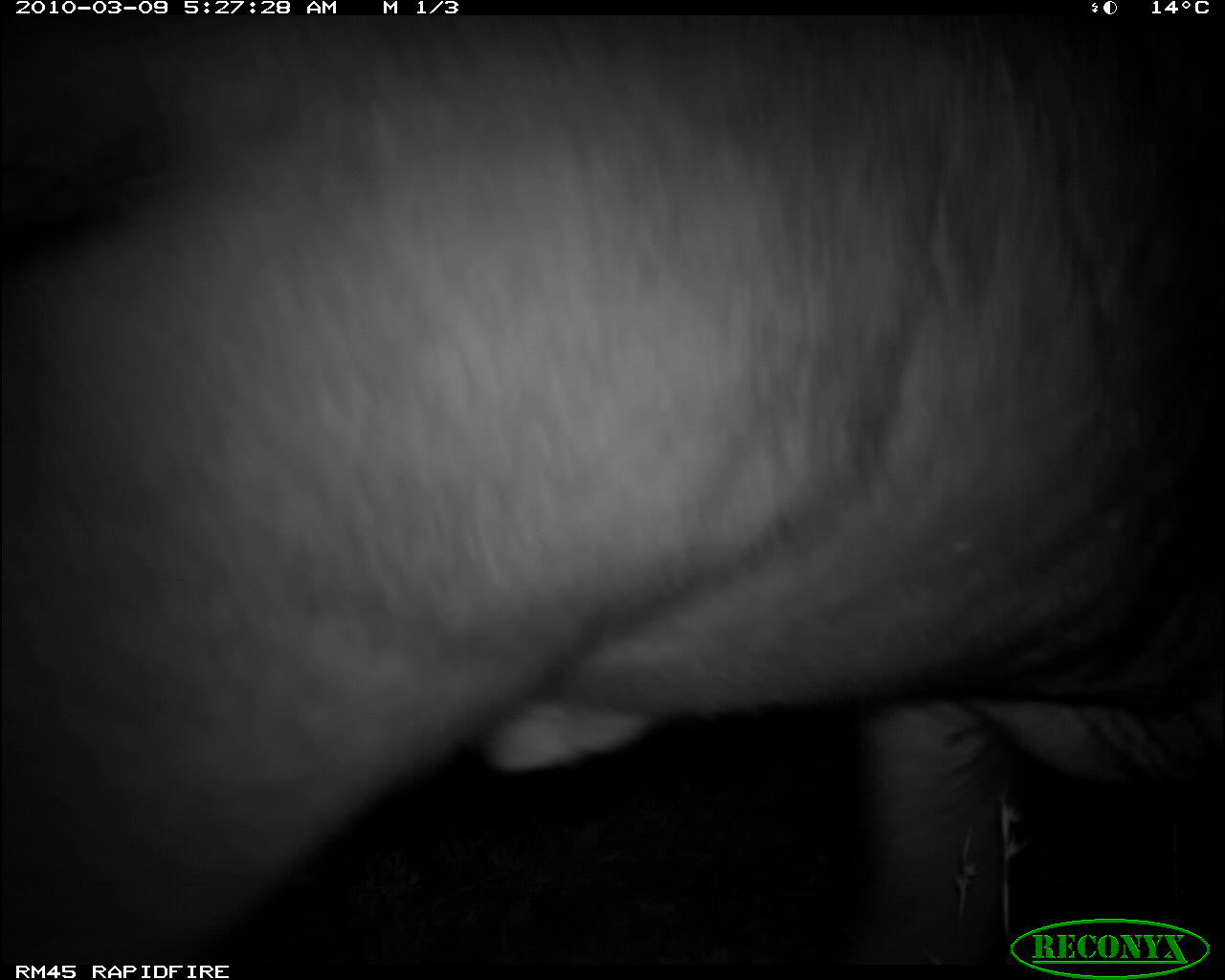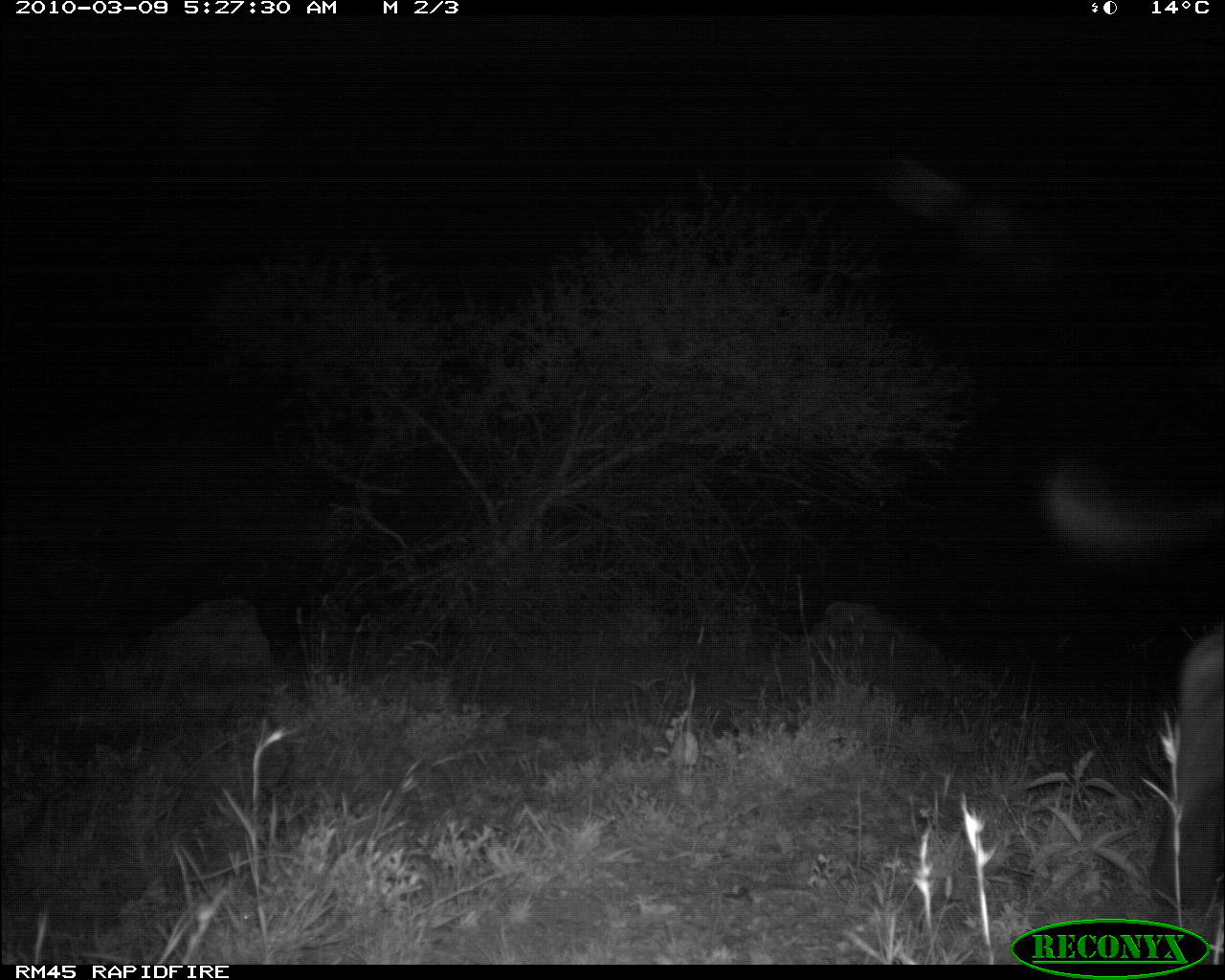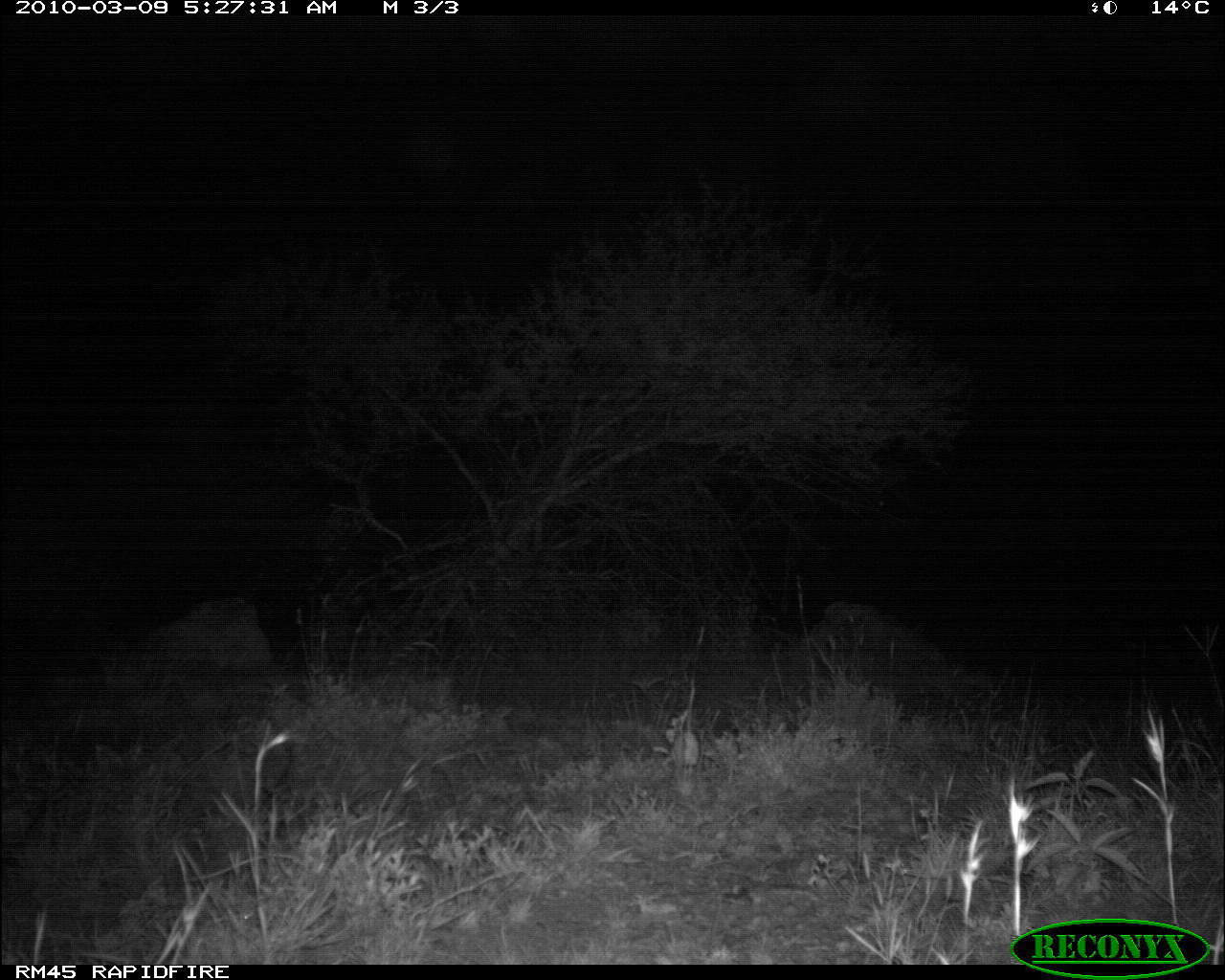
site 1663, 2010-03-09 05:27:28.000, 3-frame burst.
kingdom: Animalia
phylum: Chordata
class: Mammalia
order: Artiodactyla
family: Bovidae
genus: Syncerus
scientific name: Syncerus caffer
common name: african buffalo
Syncerus caffer (african buffalo), count 1.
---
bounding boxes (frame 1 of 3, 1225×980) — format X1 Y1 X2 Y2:
syncerus caffer: 0 15 1225 965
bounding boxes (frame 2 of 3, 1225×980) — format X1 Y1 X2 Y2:
syncerus caffer: 1038 445 1225 965